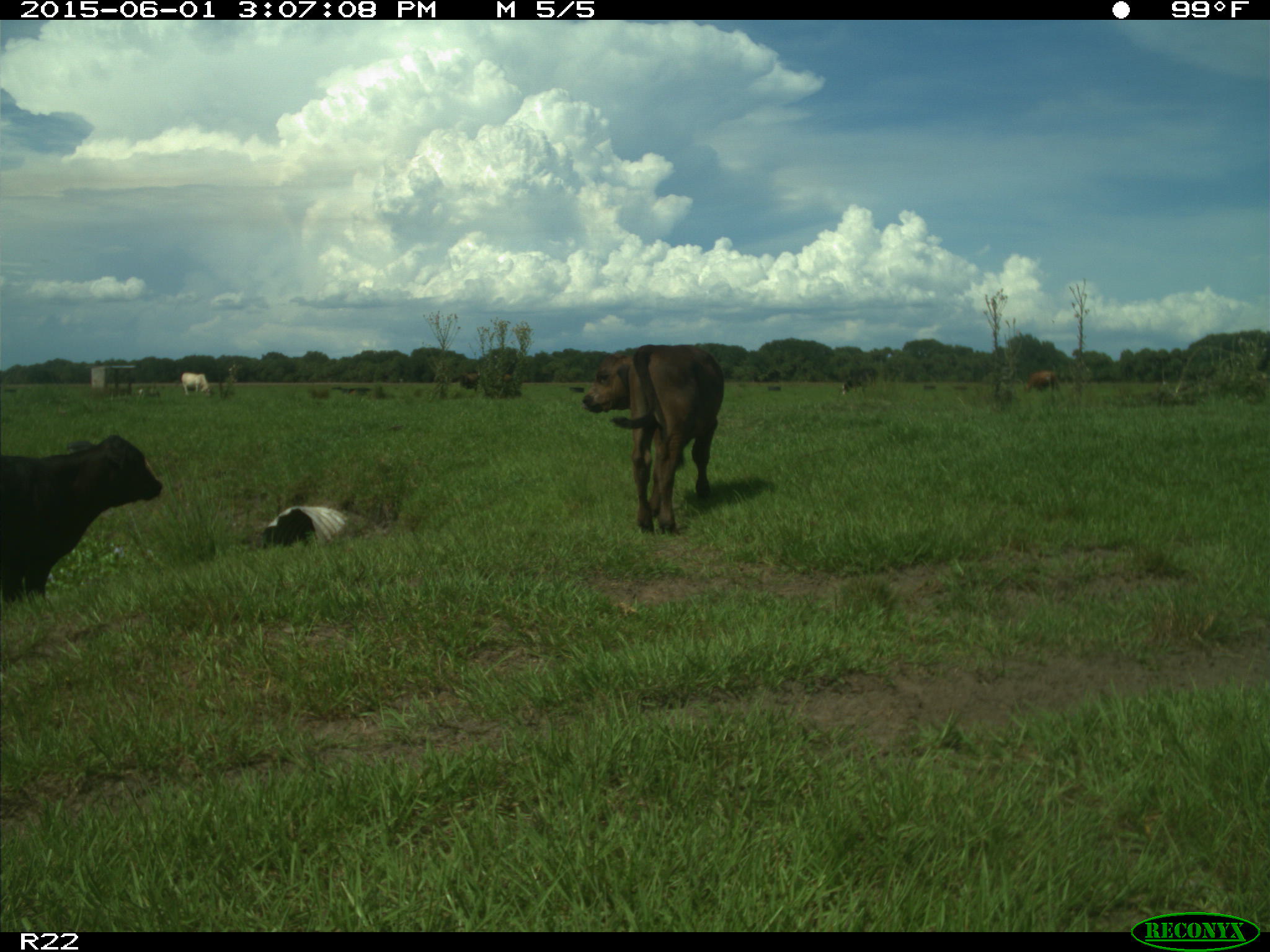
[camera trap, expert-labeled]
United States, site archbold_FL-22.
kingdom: Animalia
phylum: Chordata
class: Mammalia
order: Artiodactyla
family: Bovidae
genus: Bos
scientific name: Bos taurus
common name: domestic cow